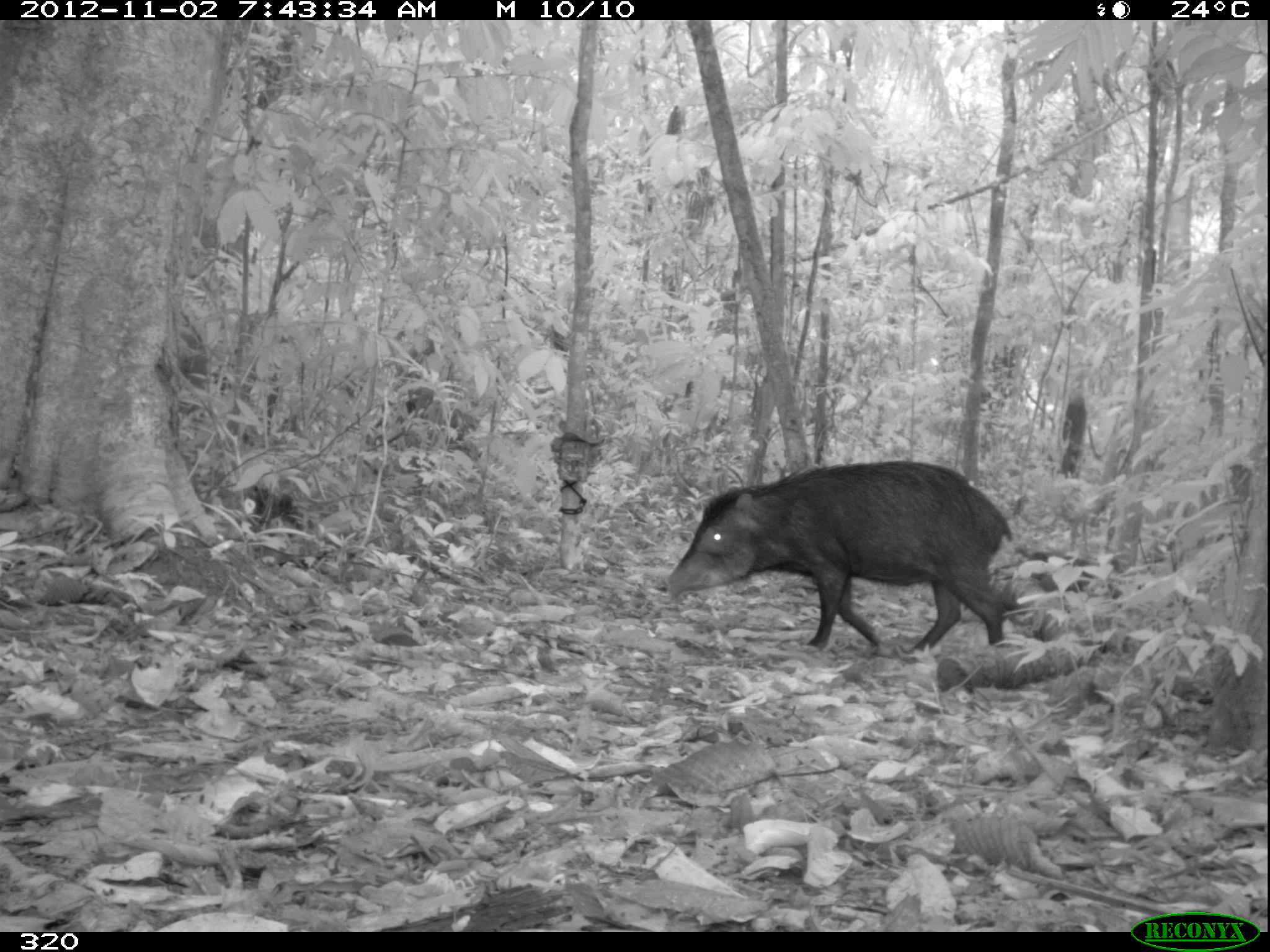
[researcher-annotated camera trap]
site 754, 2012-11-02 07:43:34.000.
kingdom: Animalia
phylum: Chordata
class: Mammalia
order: Artiodactyla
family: Tayassuidae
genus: Tayassu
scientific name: Tayassu pecari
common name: white-lipped peccary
Tayassu pecari (white-lipped peccary).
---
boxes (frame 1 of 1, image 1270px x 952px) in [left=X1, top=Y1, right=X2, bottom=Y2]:
tayassu pecari: [left=667, top=460, right=1013, bottom=650]